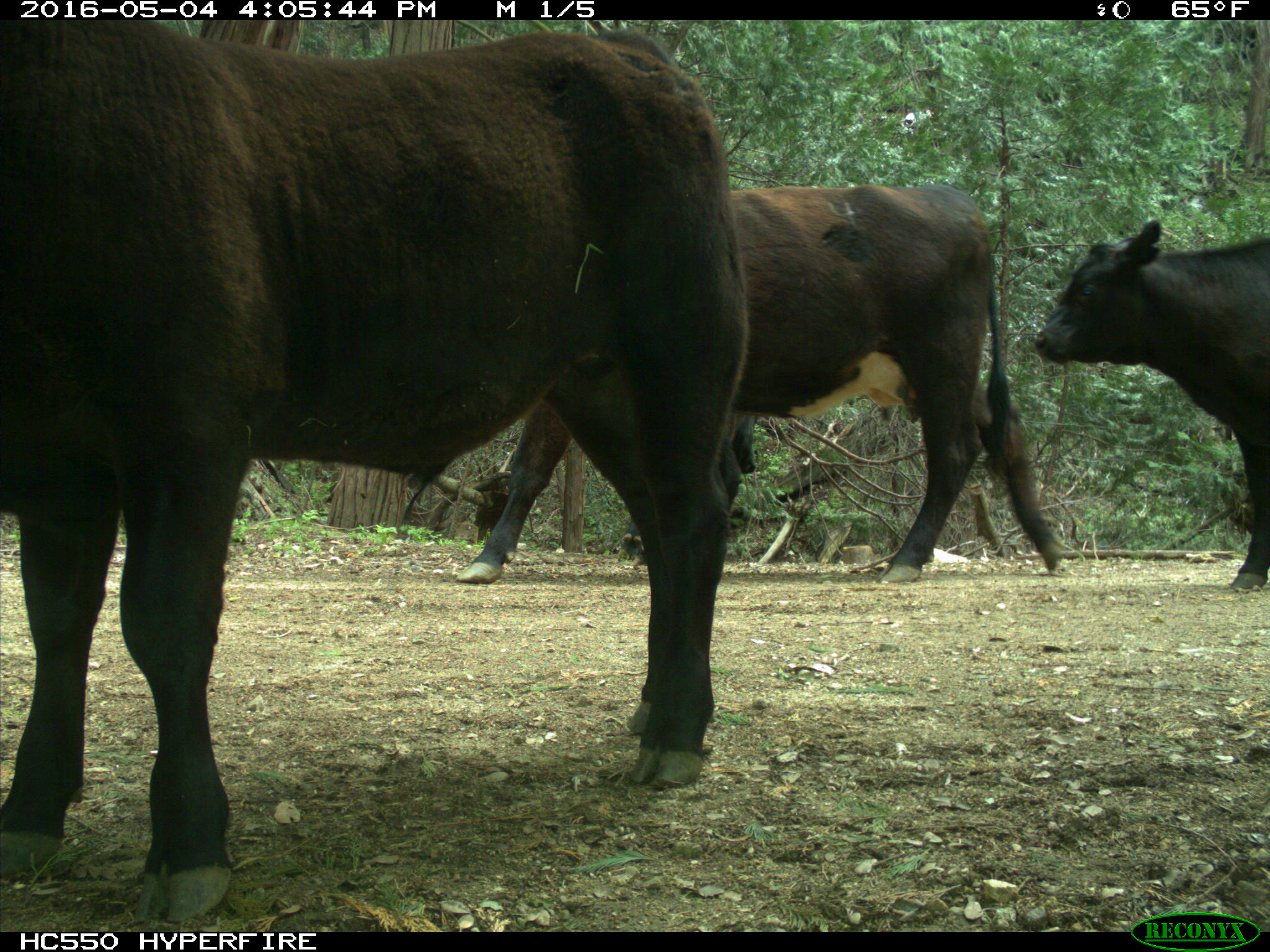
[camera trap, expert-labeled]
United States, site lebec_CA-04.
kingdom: Animalia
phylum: Chordata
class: Mammalia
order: Artiodactyla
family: Bovidae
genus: Bos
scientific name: Bos taurus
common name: domestic cow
Bos taurus (domestic cow).